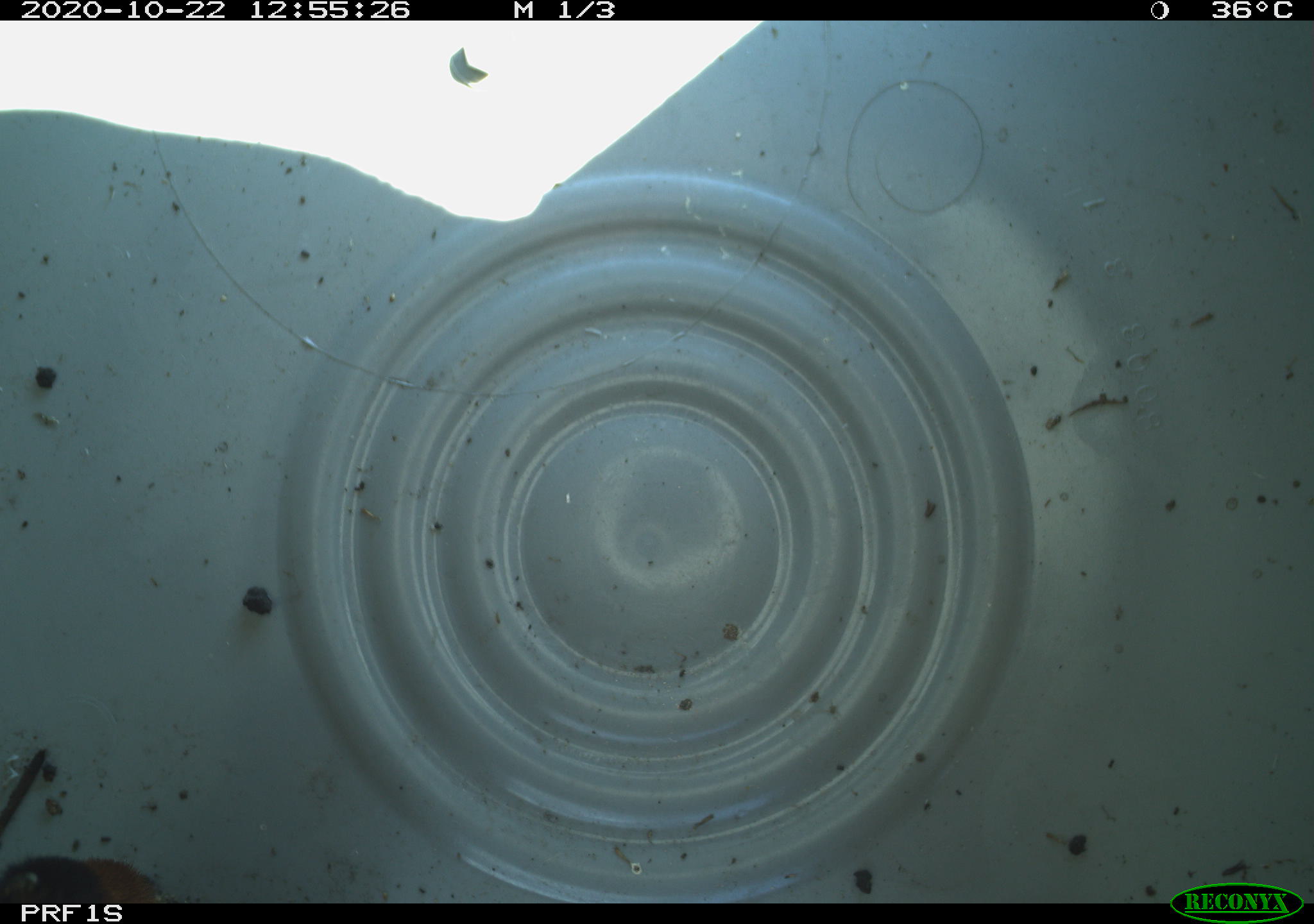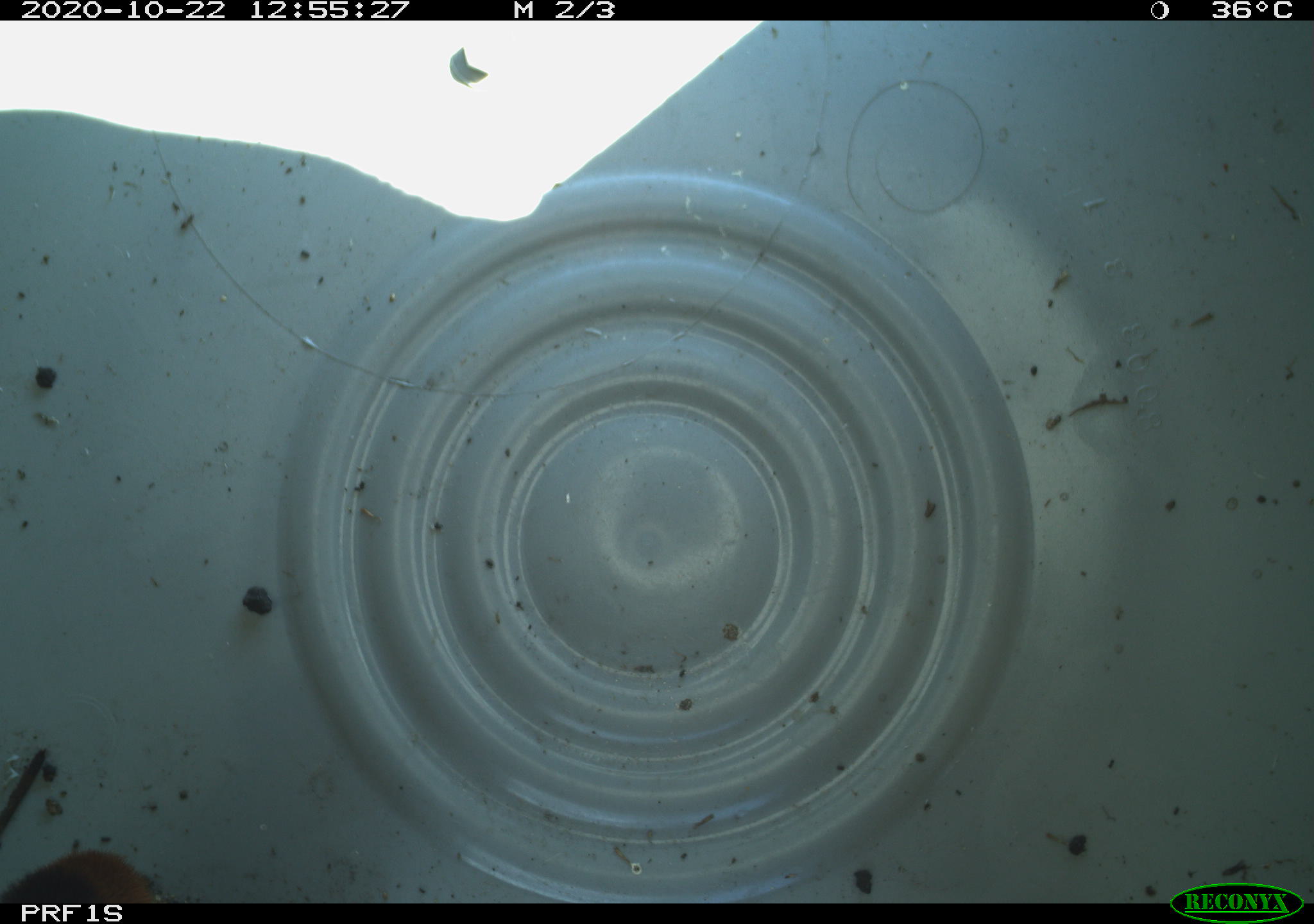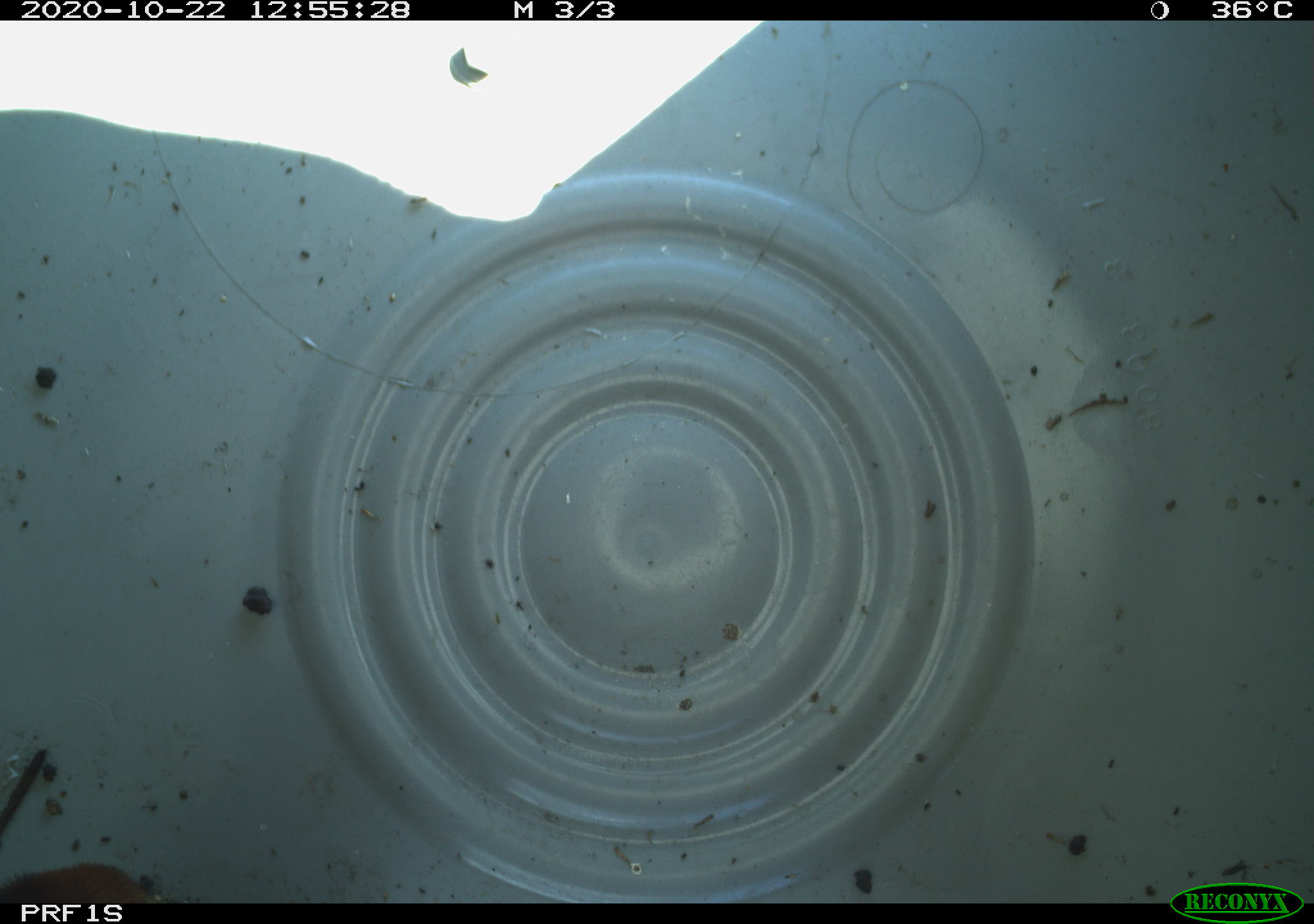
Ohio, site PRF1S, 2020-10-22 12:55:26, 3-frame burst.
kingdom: Animalia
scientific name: Animalia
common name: animal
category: invertebrate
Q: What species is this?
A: Invertebrate (animal) (Animalia).